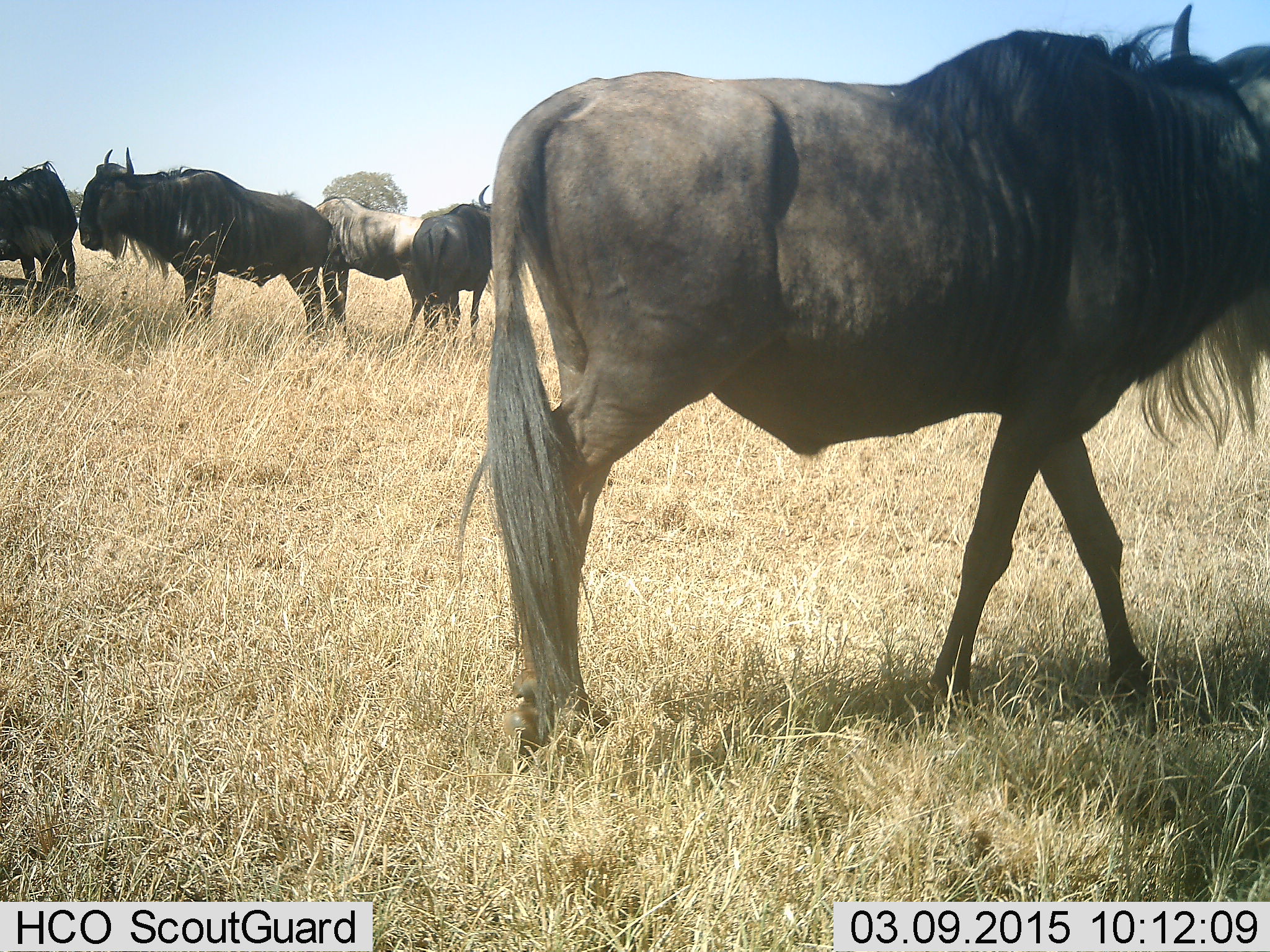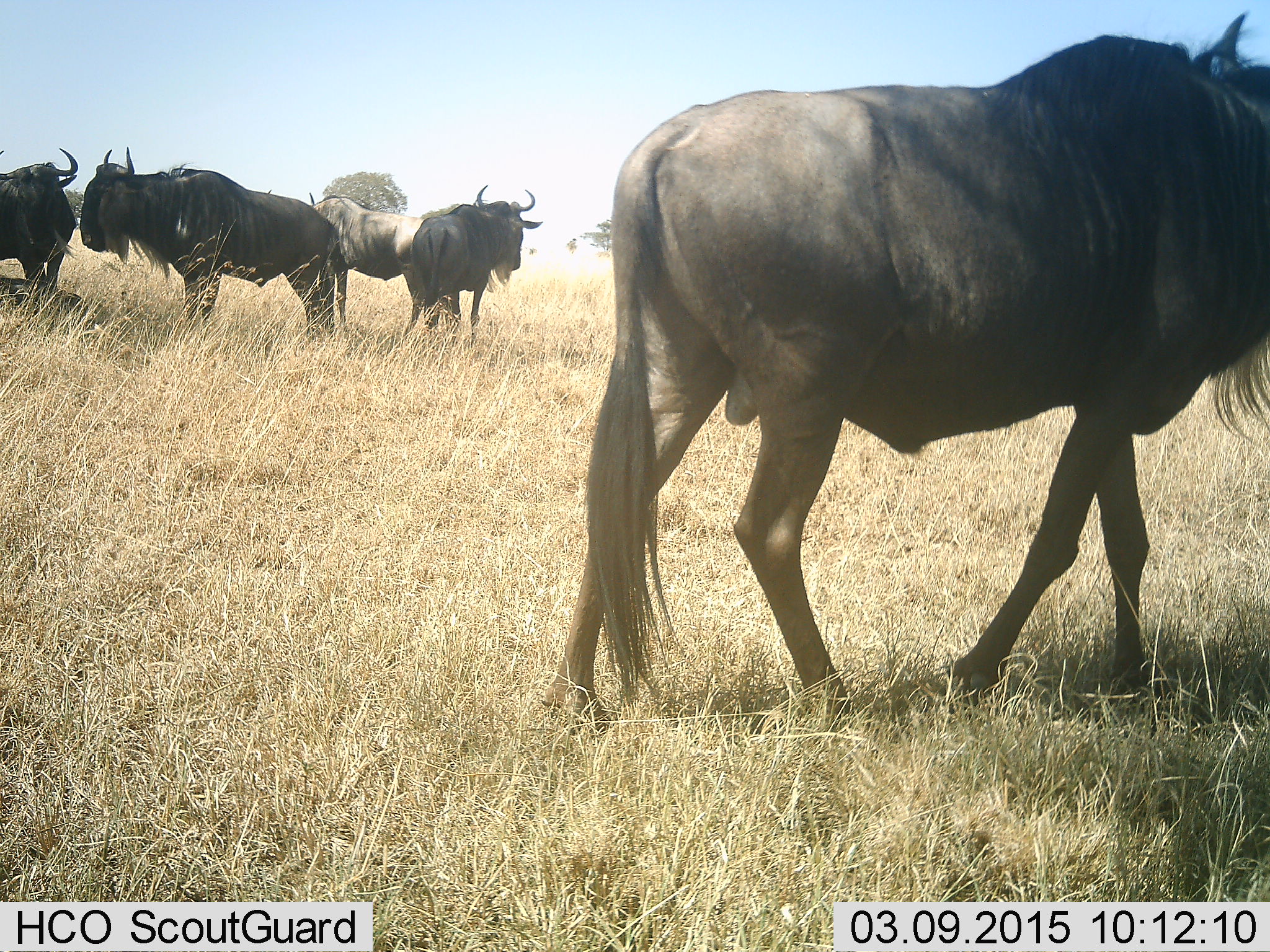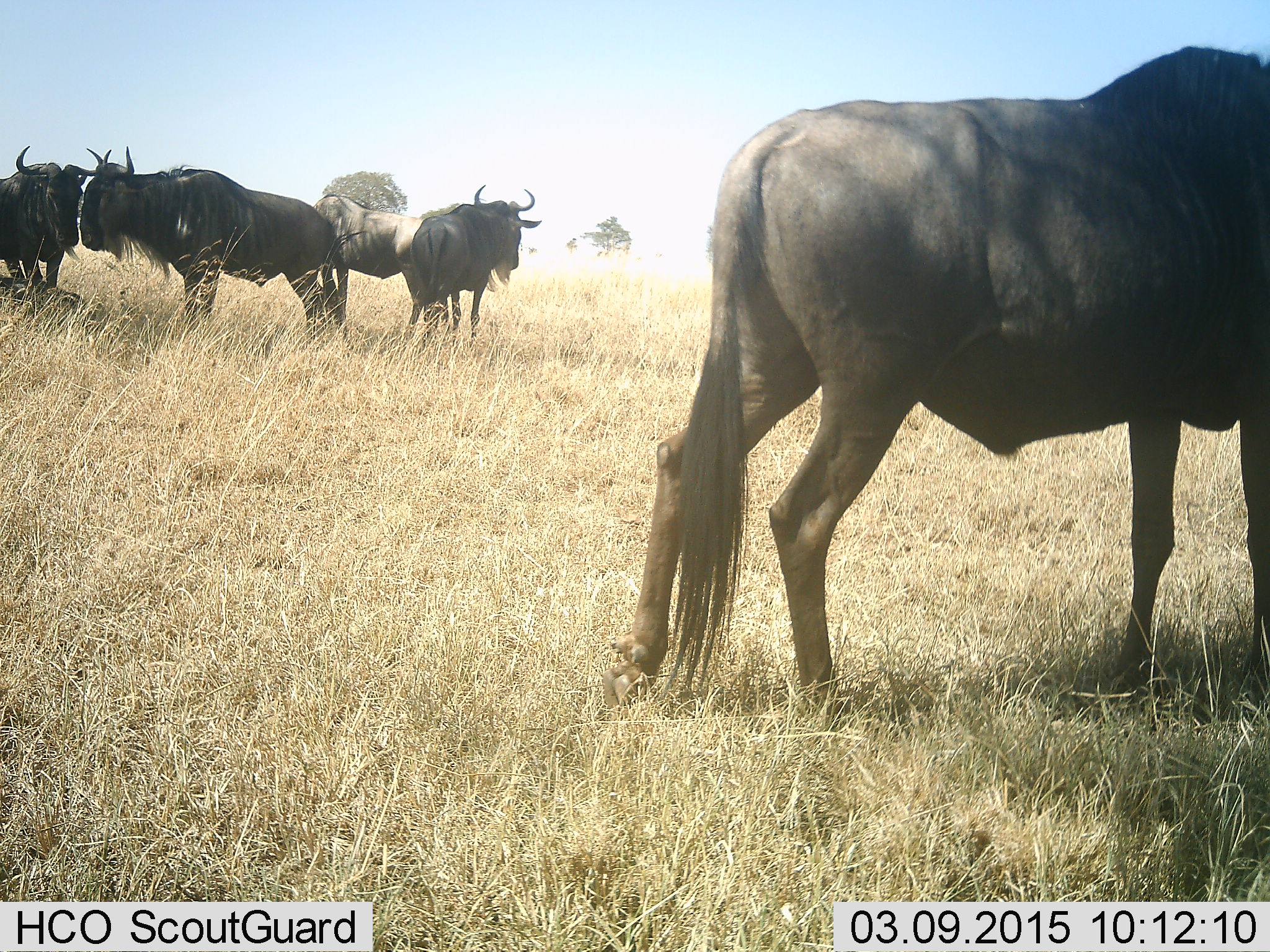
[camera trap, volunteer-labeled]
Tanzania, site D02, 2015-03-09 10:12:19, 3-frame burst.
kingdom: Animalia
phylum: Chordata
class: Mammalia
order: Artiodactyla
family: Bovidae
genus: Connochaetes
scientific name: Connochaetes taurinus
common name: blue wildebeest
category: wildebeest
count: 5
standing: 90%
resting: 20%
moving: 60%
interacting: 0%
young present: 0%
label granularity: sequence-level